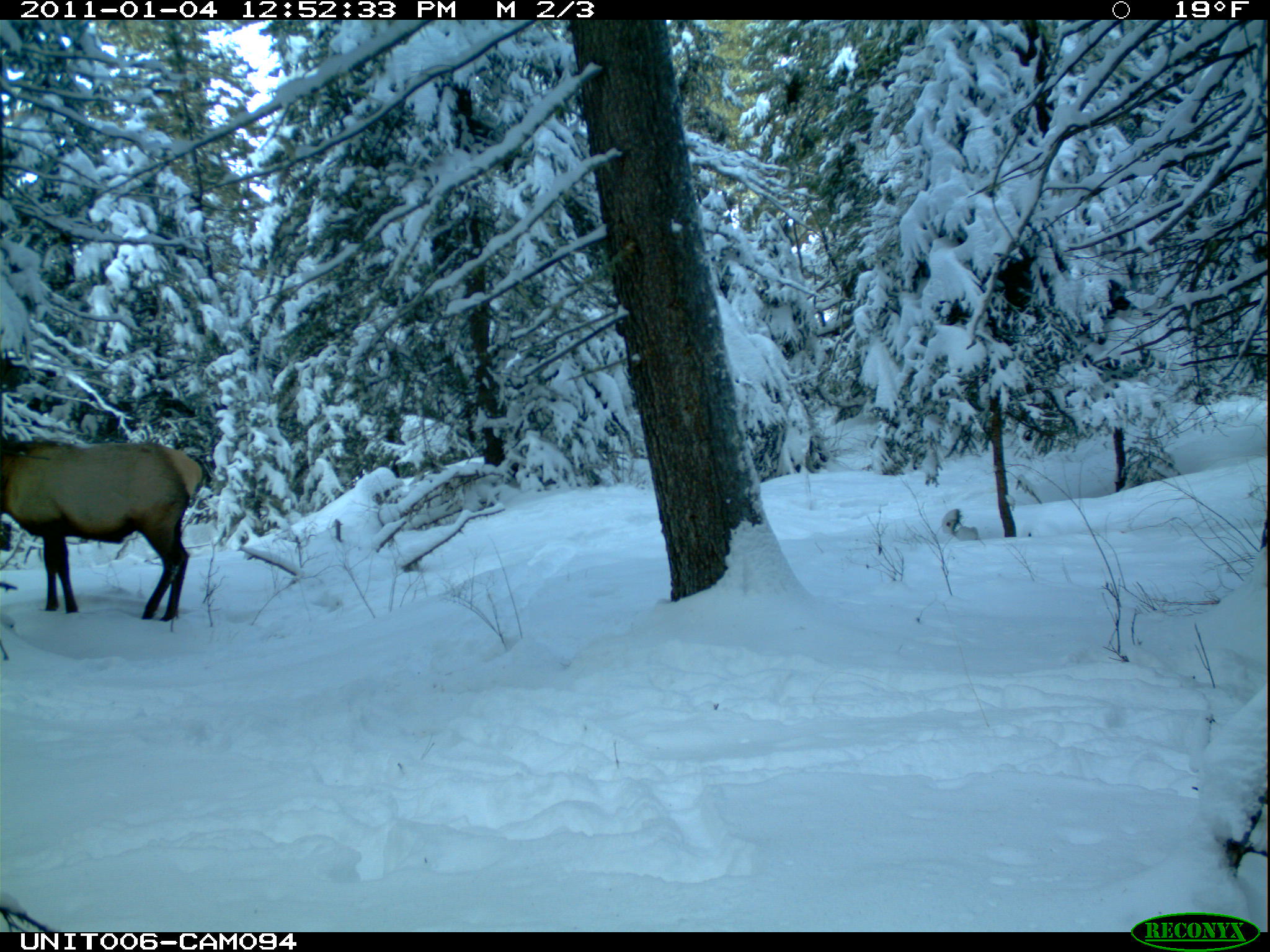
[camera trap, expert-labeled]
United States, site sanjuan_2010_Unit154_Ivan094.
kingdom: Animalia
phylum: Chordata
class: Mammalia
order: Artiodactyla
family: Cervidae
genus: Cervus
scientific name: Cervus elaphus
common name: red deer